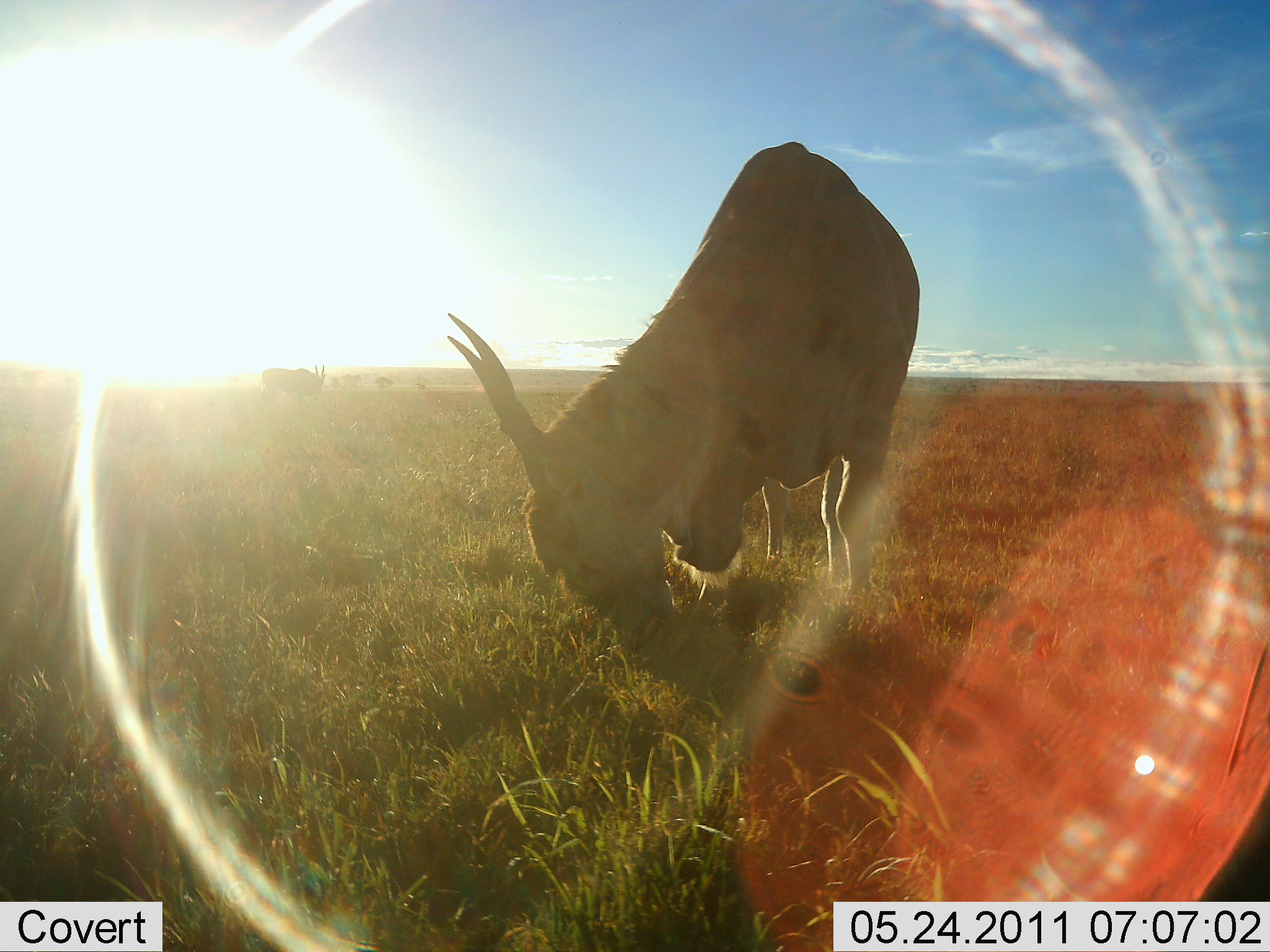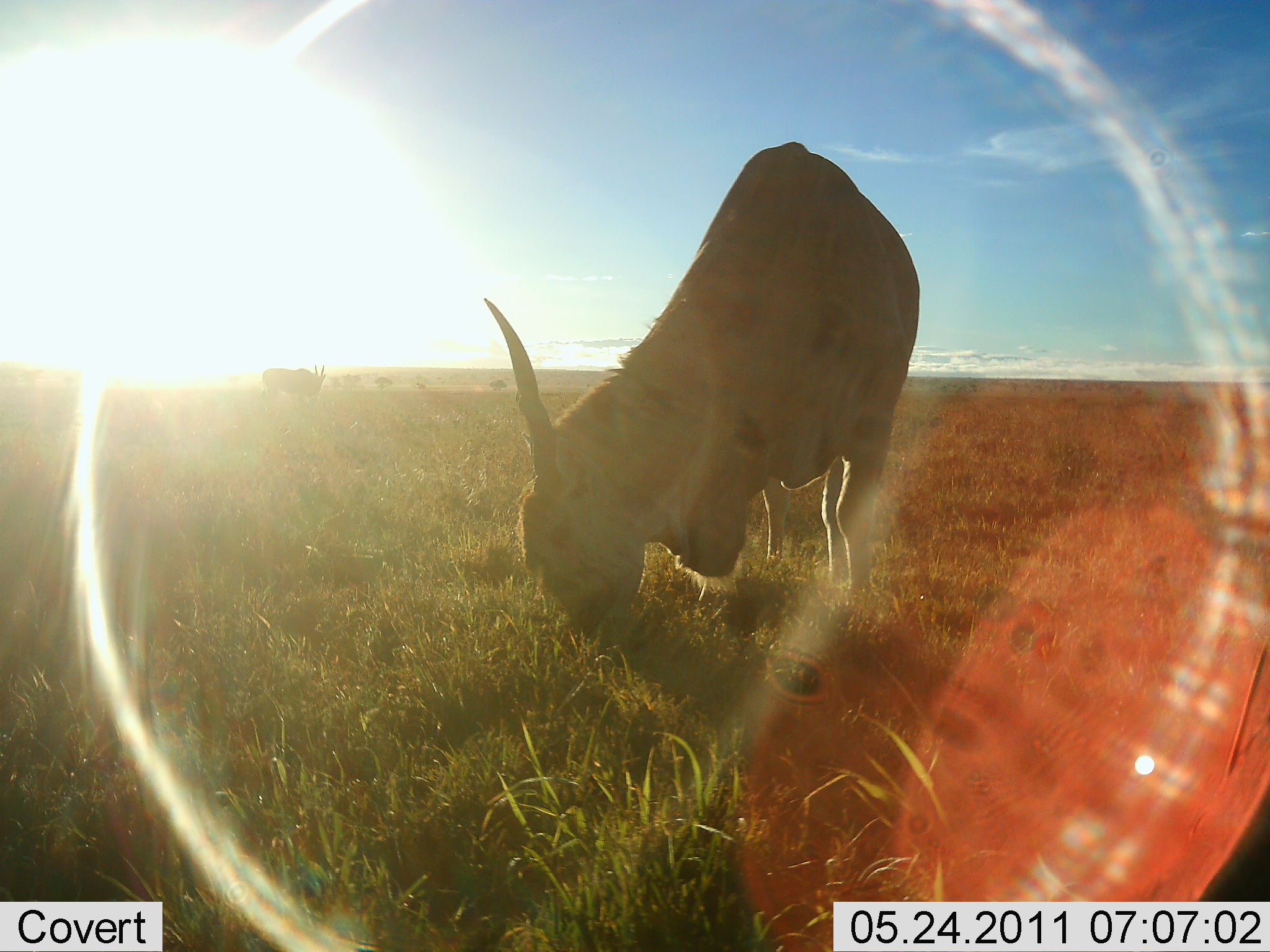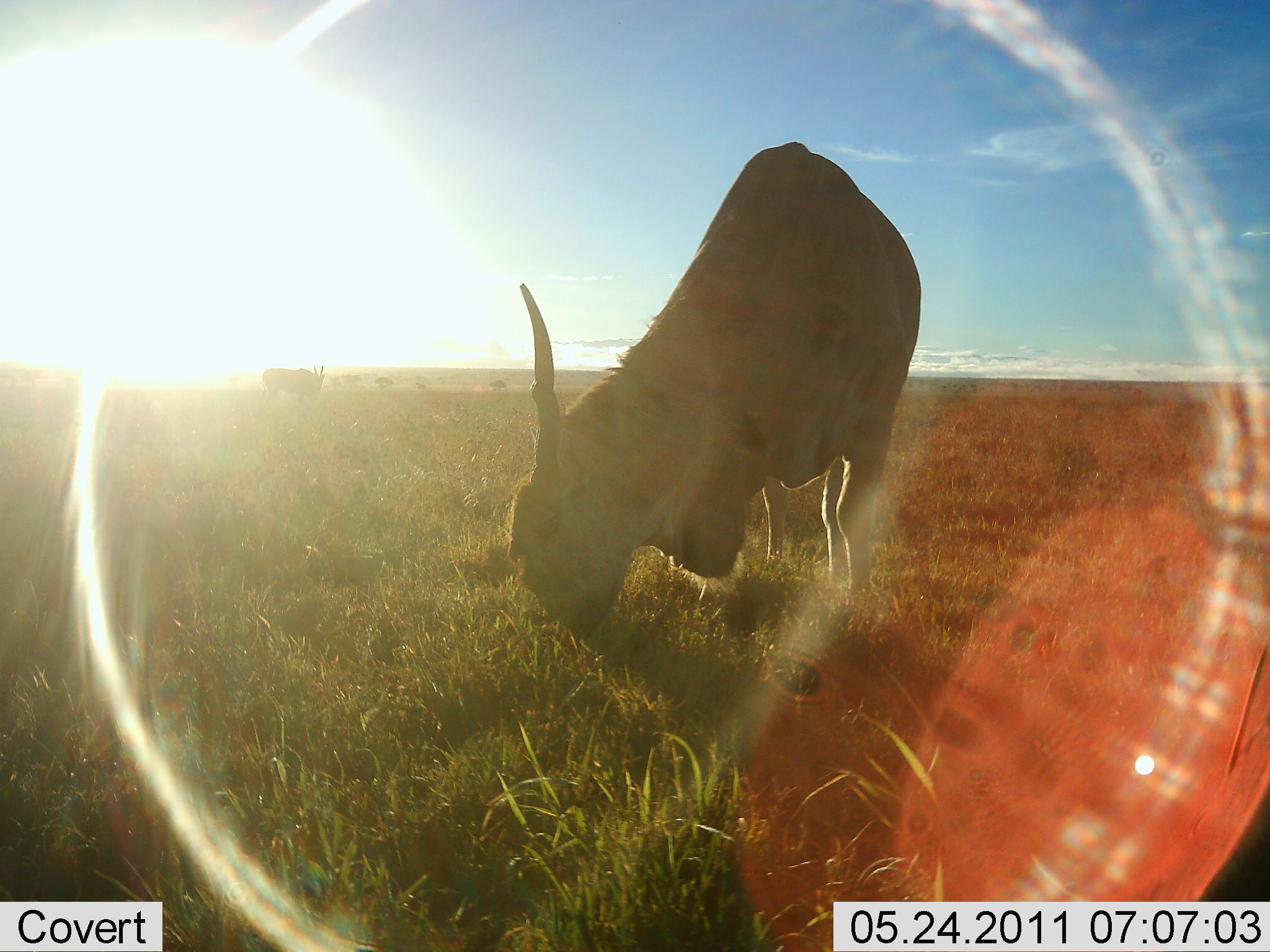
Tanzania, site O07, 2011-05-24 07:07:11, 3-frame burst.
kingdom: Animalia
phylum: Chordata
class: Mammalia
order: Artiodactyla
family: Bovidae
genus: Tragelaphus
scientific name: Tragelaphus oryx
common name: eland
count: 2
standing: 21%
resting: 0%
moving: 0%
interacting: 0%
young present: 0%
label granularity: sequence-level